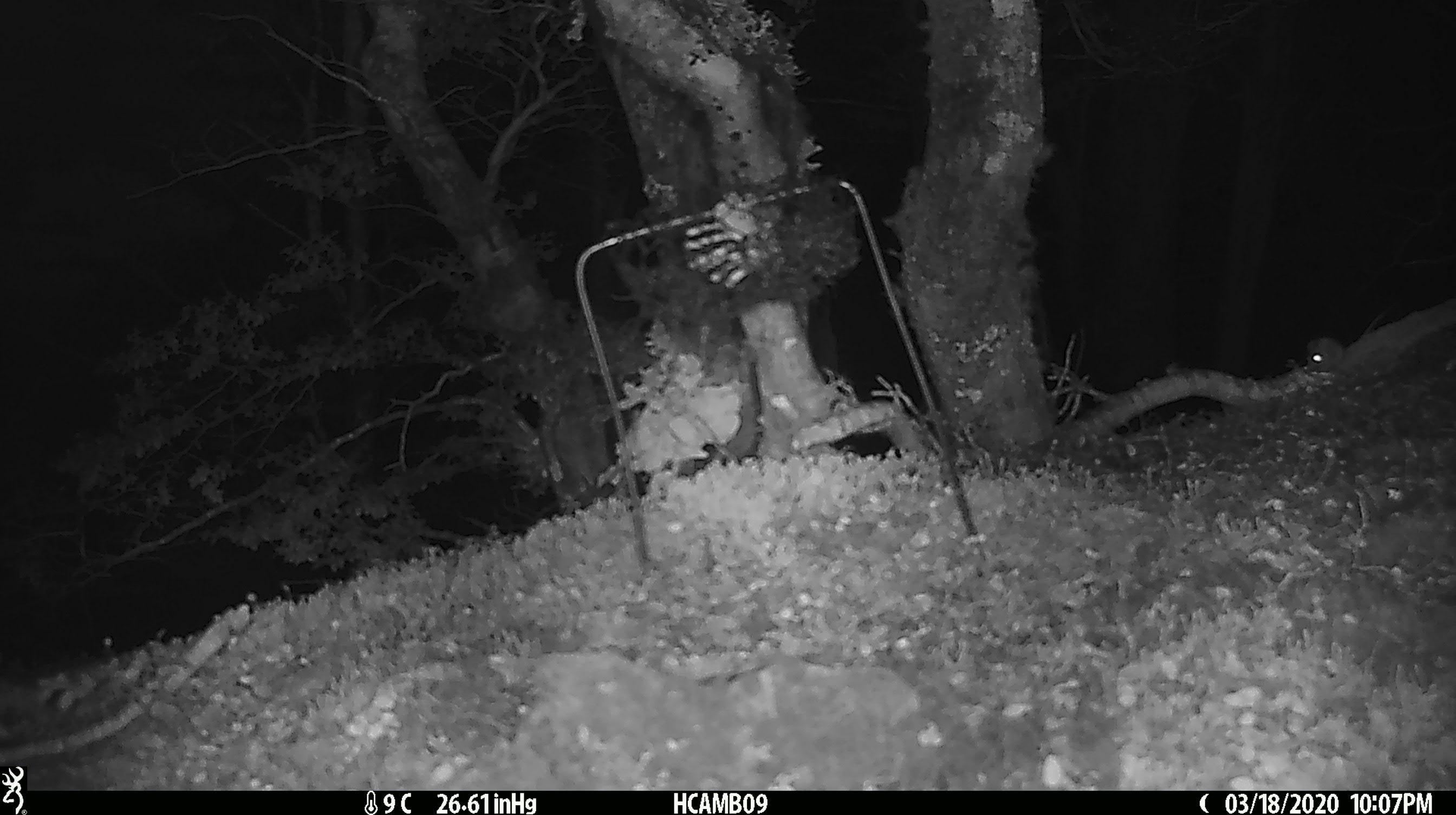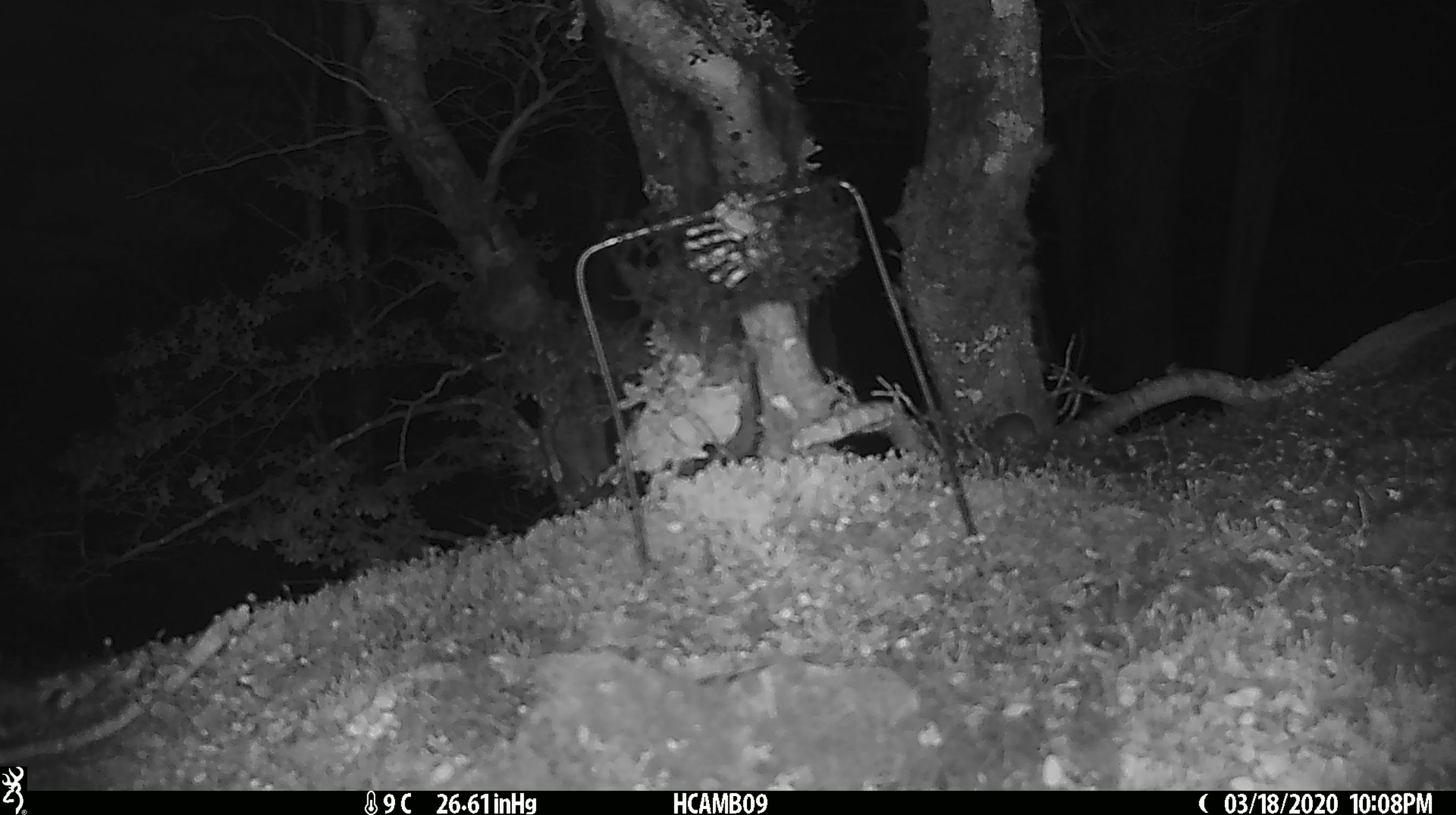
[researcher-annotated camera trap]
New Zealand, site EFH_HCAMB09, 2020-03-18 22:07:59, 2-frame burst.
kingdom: Animalia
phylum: Chordata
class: Mammalia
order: Rodentia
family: Muridae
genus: Mus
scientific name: Mus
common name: mouse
Mouse (Mus).